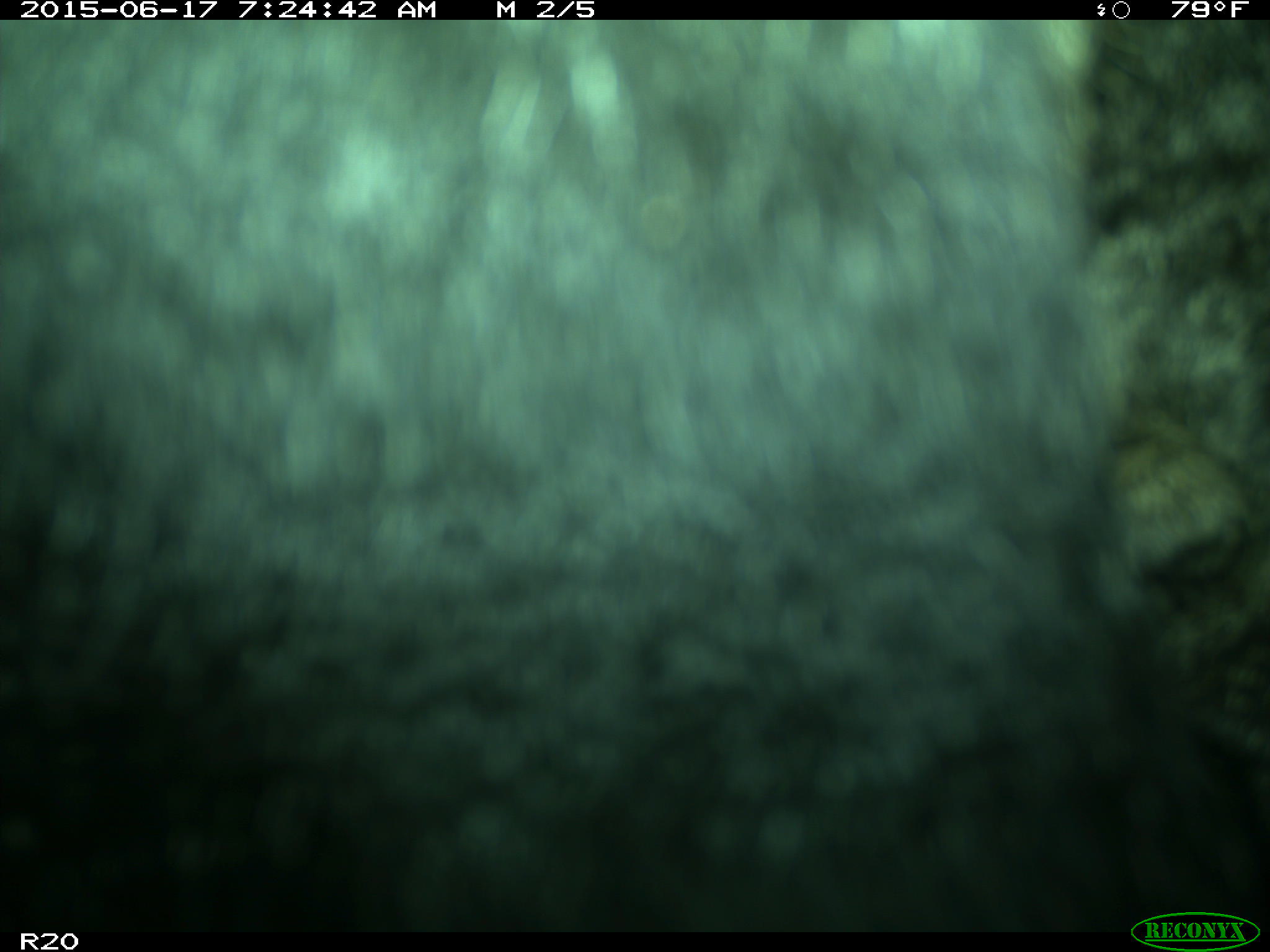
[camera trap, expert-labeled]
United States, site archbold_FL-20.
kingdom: Animalia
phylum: Chordata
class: Mammalia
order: Artiodactyla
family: Bovidae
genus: Bos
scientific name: Bos taurus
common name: domestic cow